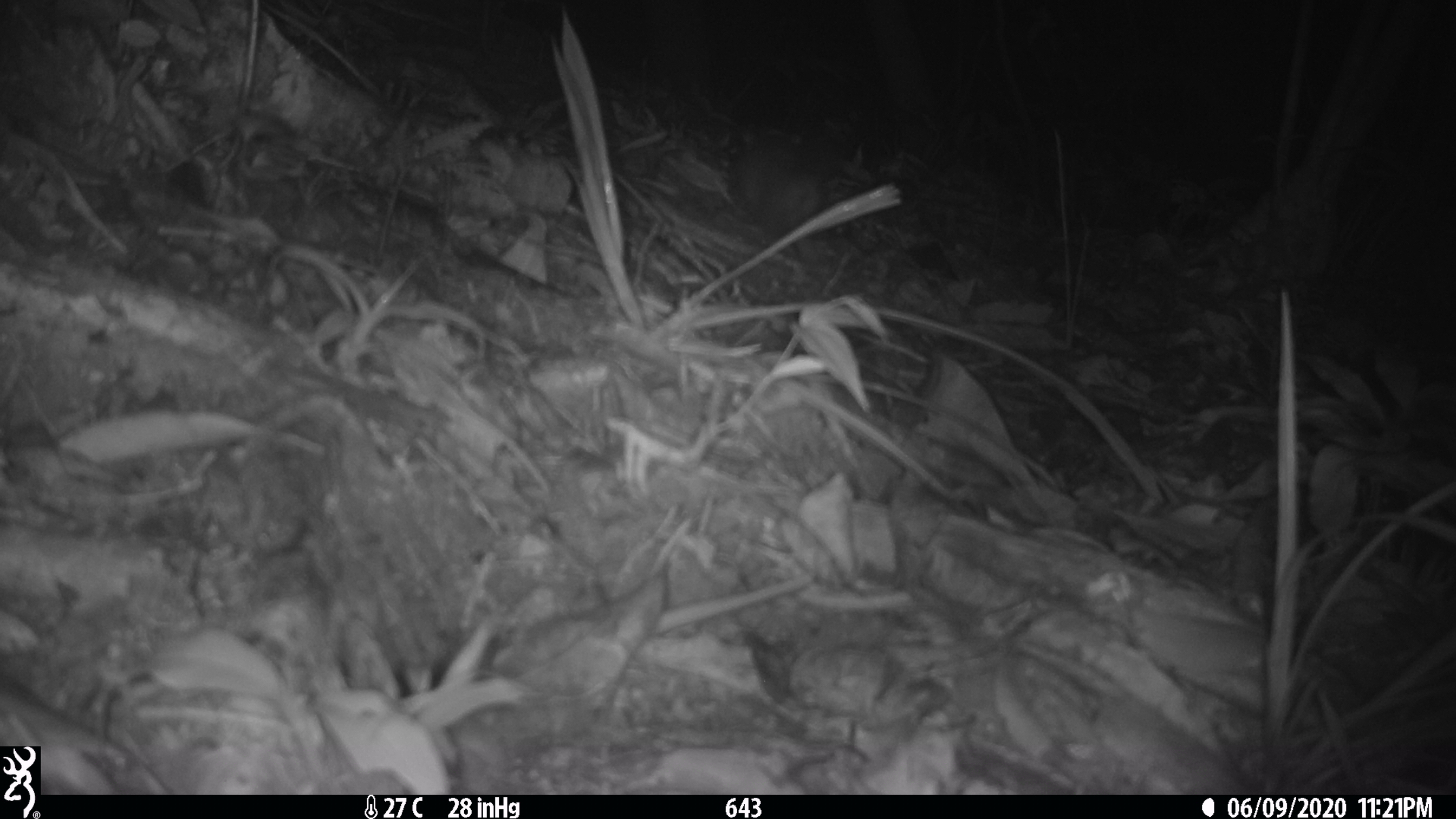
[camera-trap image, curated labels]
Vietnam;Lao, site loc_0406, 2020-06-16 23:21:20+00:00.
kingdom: Animalia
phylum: Chordata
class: Mammalia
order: Carnivora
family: Mustelidae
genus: Melogale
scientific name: Melogale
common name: ferret badger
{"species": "ferret badger (Melogale)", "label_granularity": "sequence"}